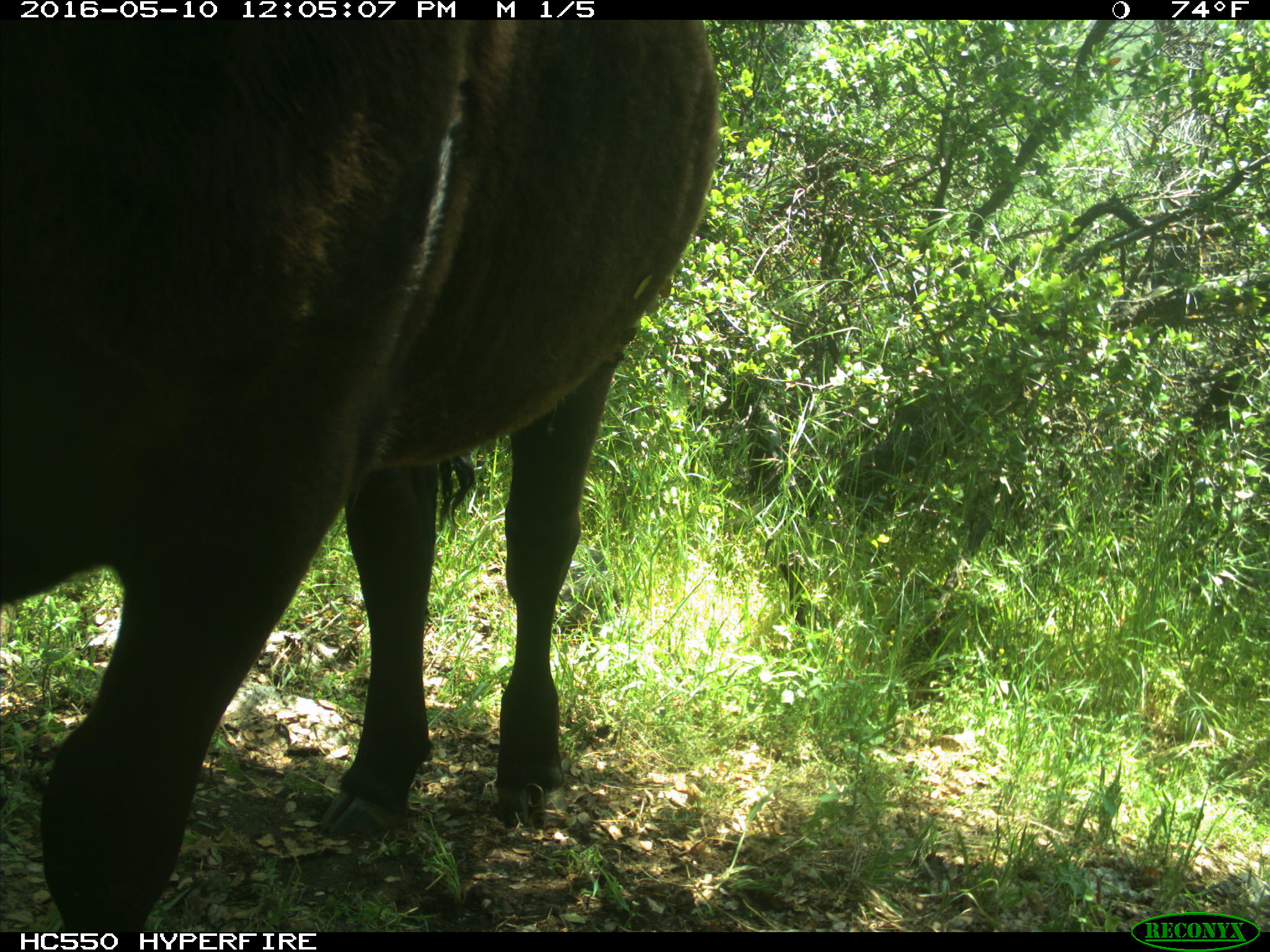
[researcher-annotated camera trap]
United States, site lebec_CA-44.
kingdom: Animalia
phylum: Chordata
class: Mammalia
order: Artiodactyla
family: Bovidae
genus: Bos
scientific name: Bos taurus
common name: domestic cow